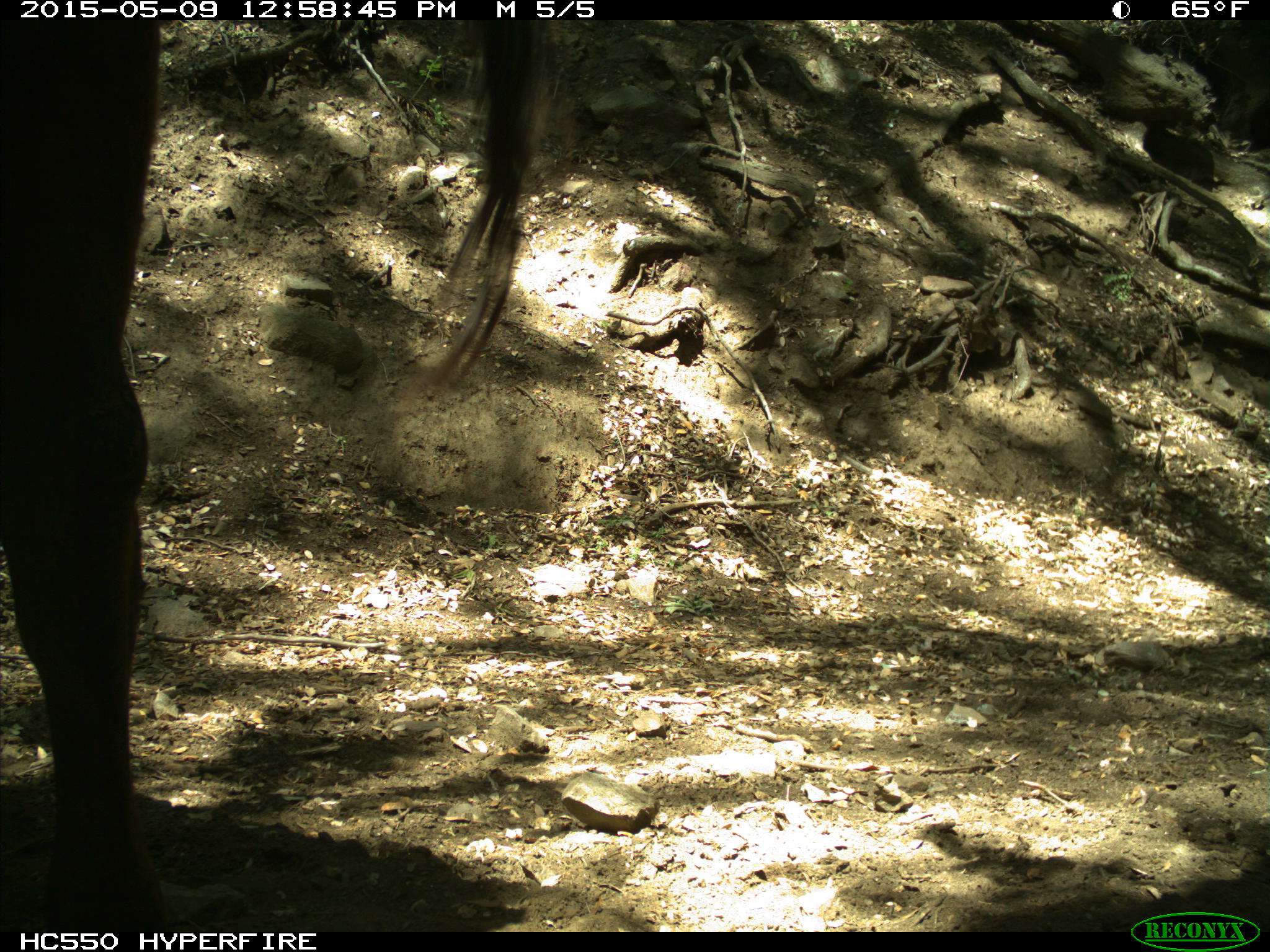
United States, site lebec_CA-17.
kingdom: Animalia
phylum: Chordata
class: Mammalia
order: Artiodactyla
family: Bovidae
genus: Bos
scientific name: Bos taurus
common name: domestic cow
Bos taurus (domestic cow).